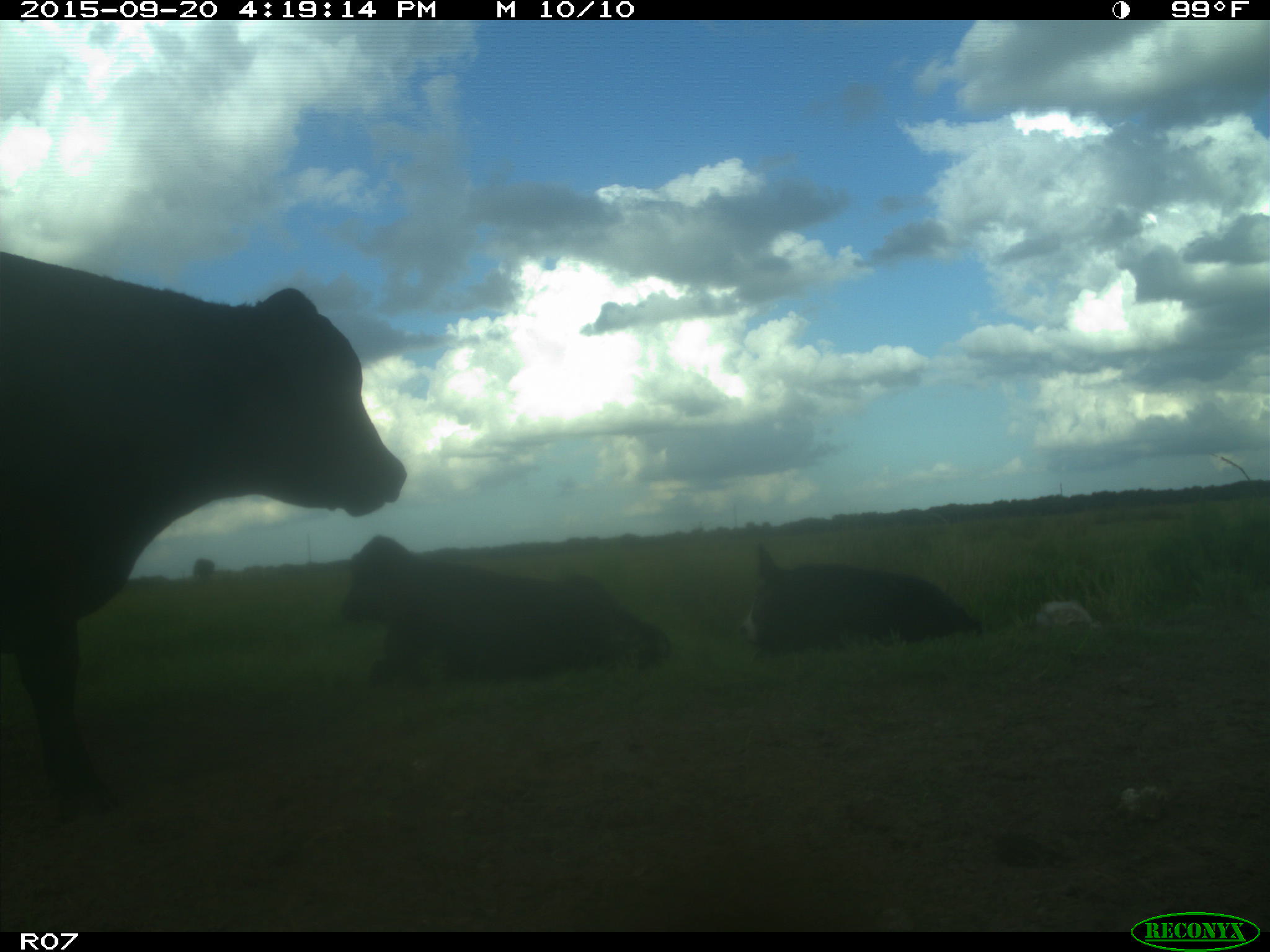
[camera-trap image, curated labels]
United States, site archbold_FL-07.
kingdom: Animalia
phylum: Chordata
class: Mammalia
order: Artiodactyla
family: Bovidae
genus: Bos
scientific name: Bos taurus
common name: domestic cow